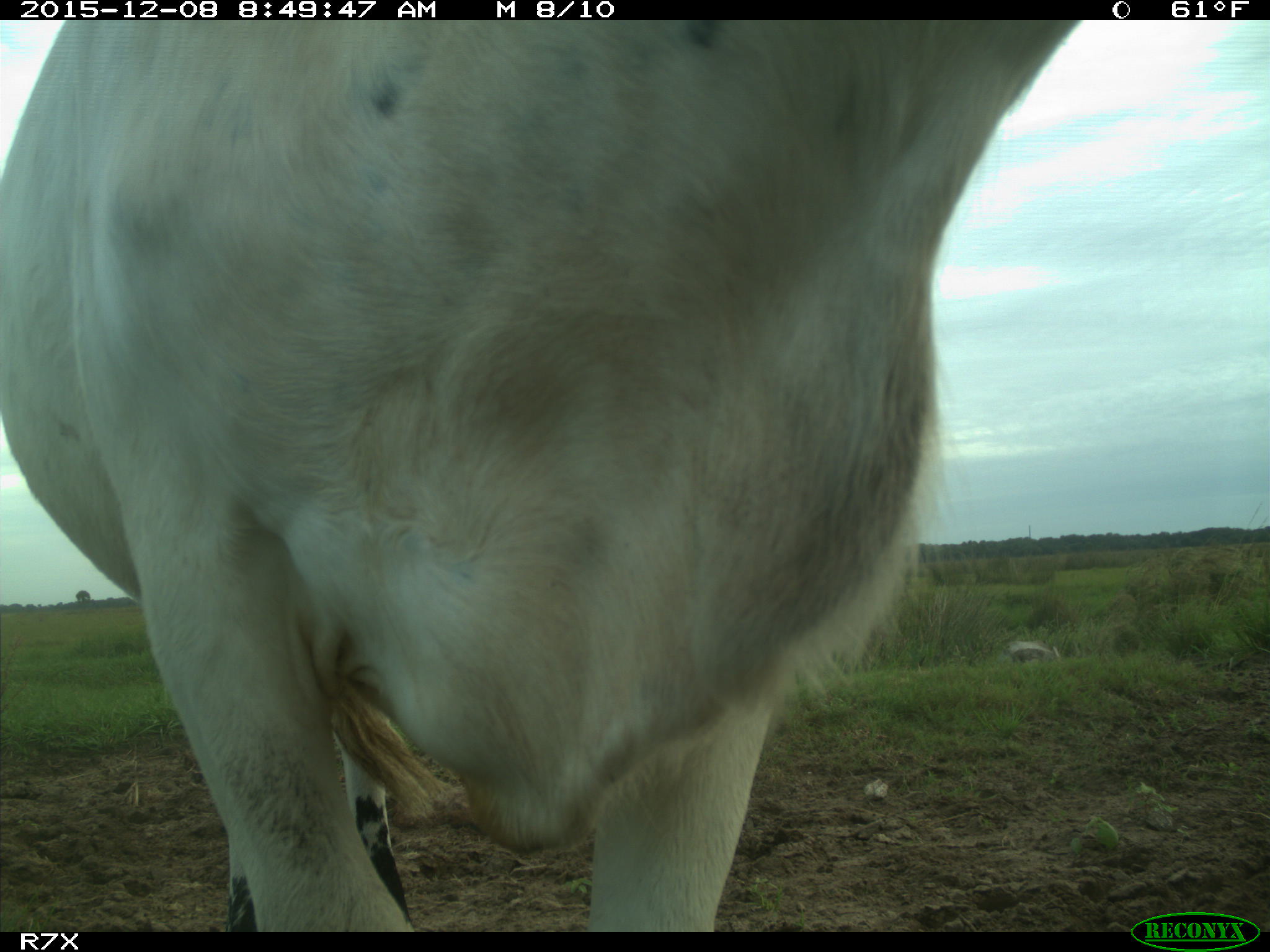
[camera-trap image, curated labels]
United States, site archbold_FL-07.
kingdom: Animalia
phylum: Chordata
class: Mammalia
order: Artiodactyla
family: Bovidae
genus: Bos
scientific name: Bos taurus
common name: domestic cow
Bos taurus (domestic cow).